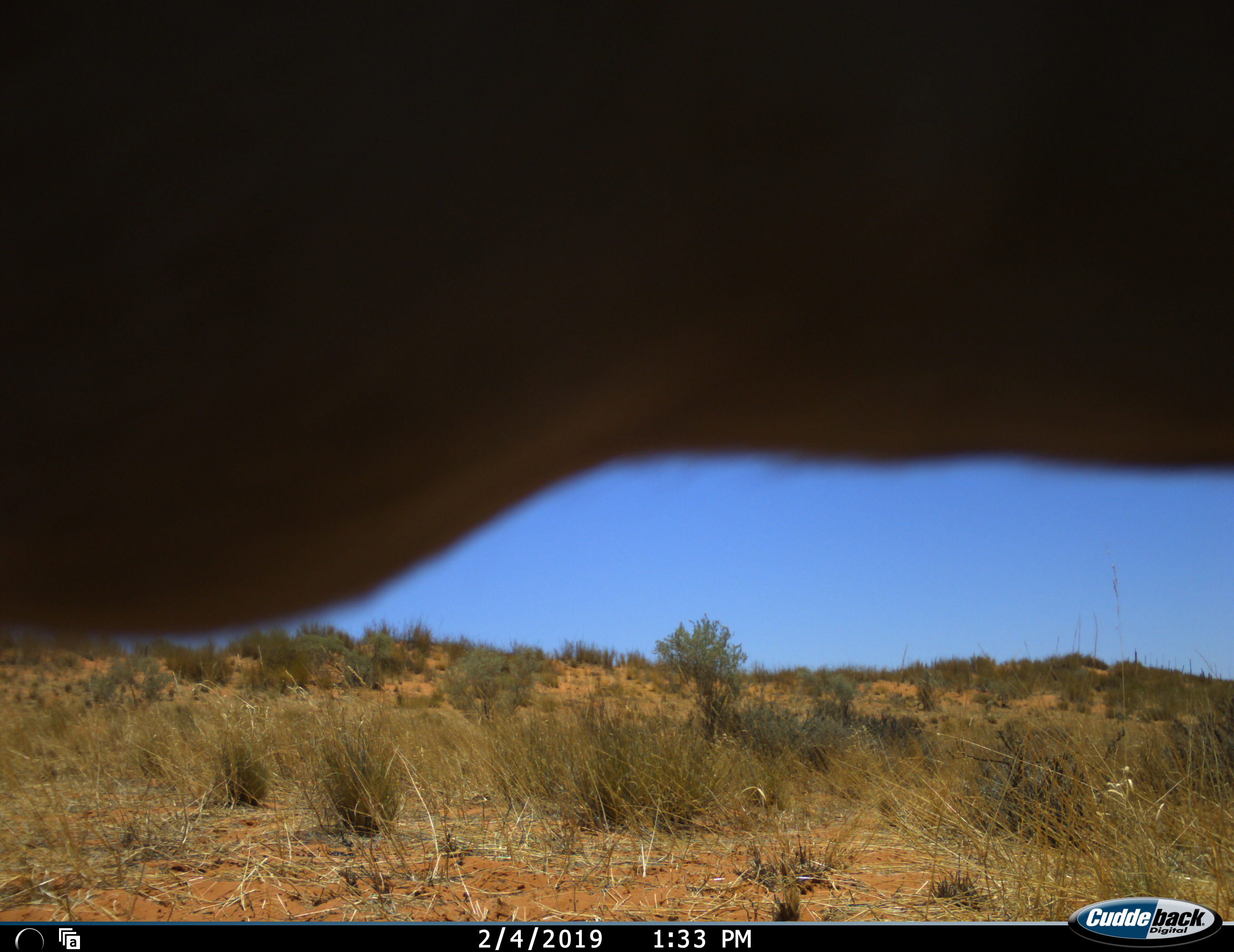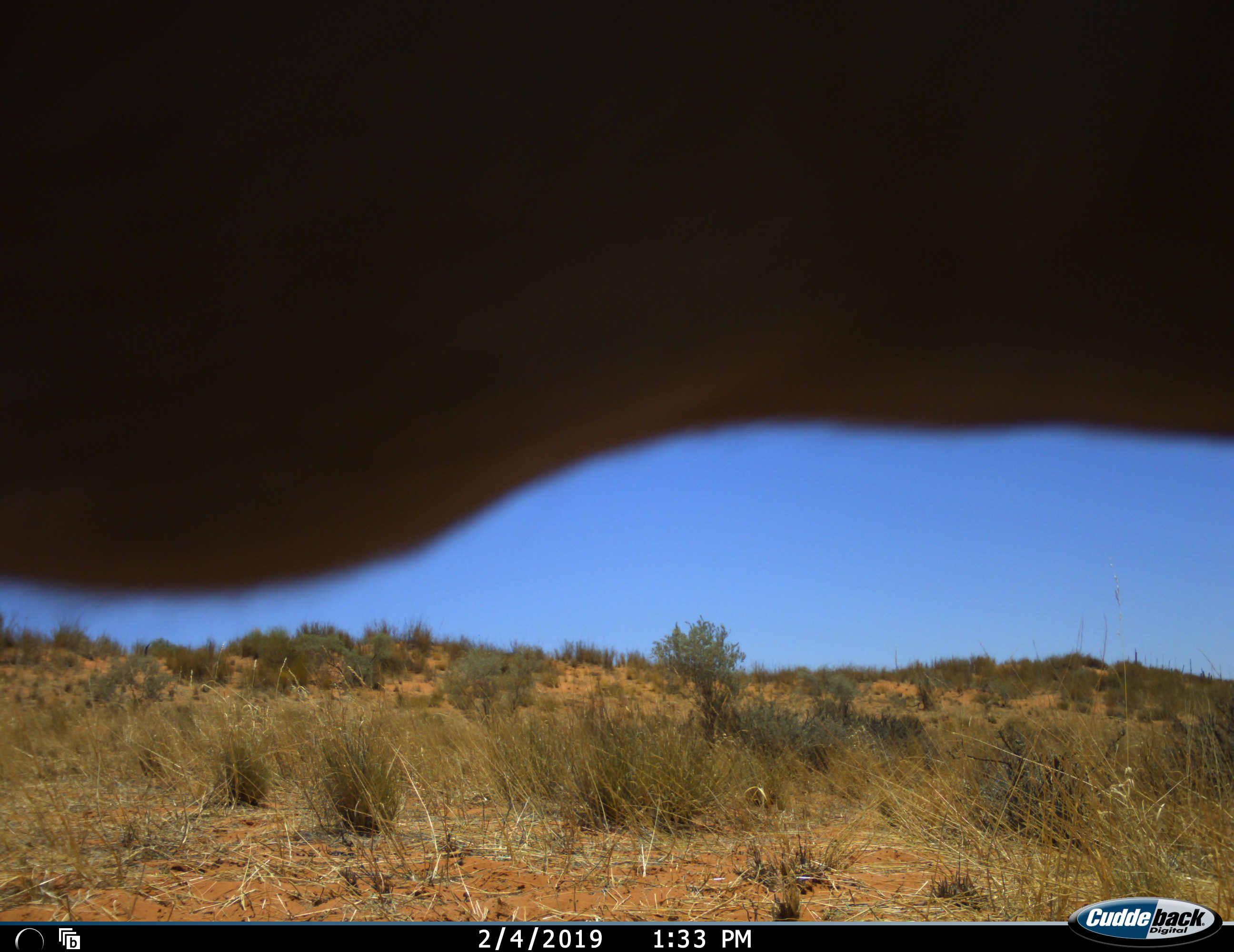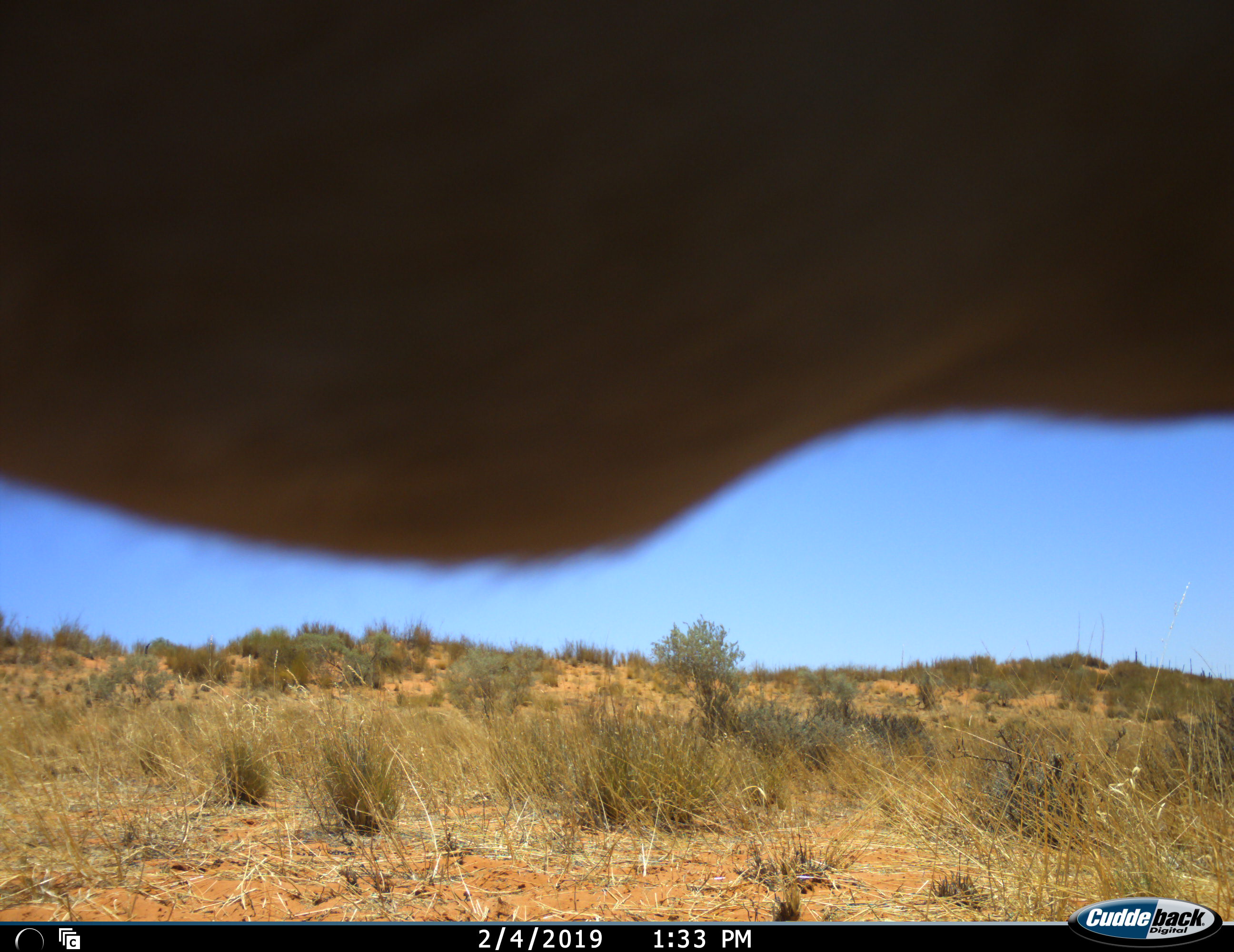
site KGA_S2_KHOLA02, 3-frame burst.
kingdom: Animalia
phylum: Chordata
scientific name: Vertebrata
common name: domestic animal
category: domesticanimal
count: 1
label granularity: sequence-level